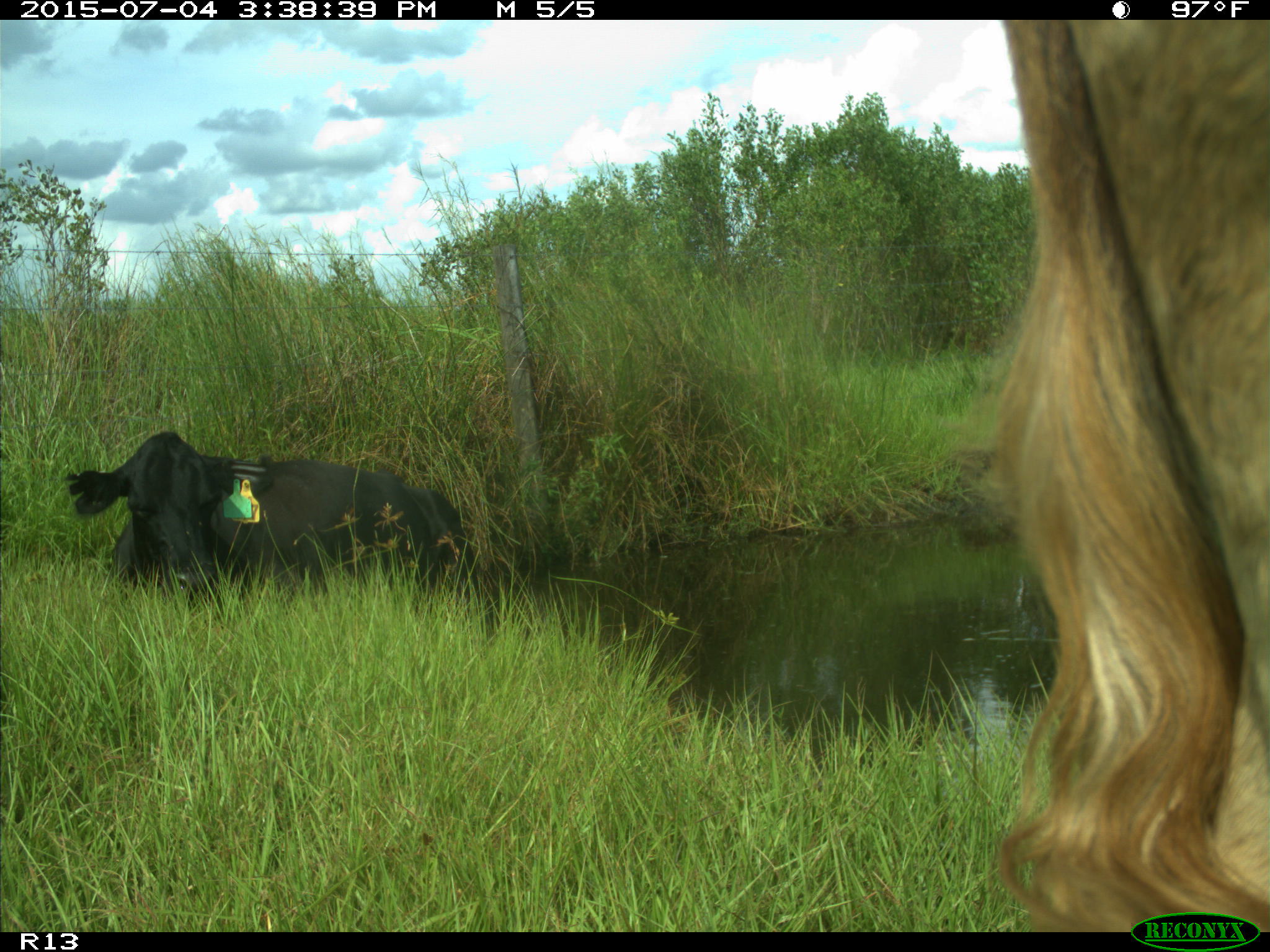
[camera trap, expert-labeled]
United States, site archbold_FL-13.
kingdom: Animalia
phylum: Chordata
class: Mammalia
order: Artiodactyla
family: Bovidae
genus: Bos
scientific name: Bos taurus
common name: domestic cow